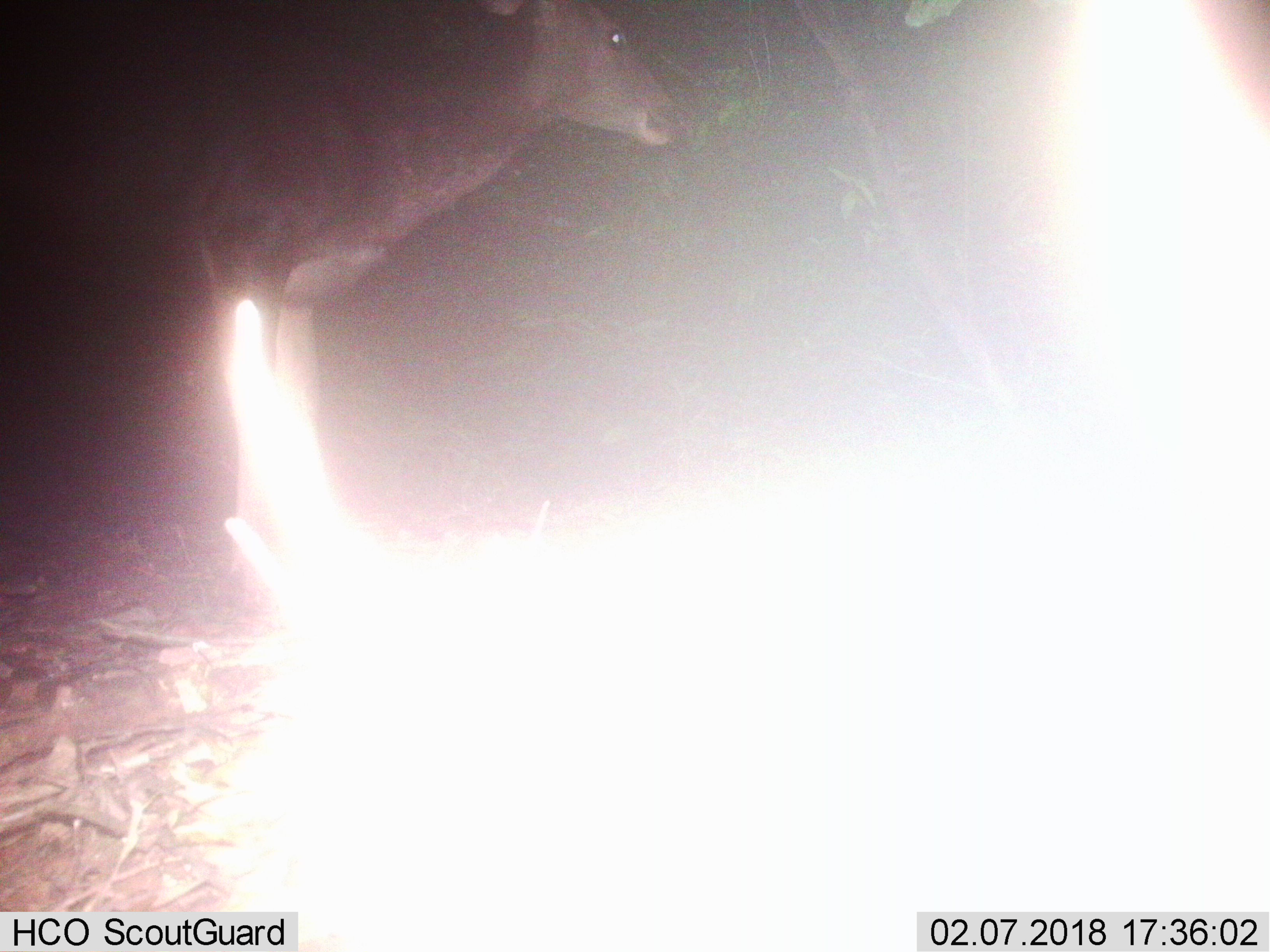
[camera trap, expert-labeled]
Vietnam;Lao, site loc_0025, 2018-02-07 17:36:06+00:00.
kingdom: Animalia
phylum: Chordata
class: Mammalia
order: Artiodactyla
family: Cervidae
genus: Rusa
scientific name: Rusa unicolor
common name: sambar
Sambar (Rusa unicolor). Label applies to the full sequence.